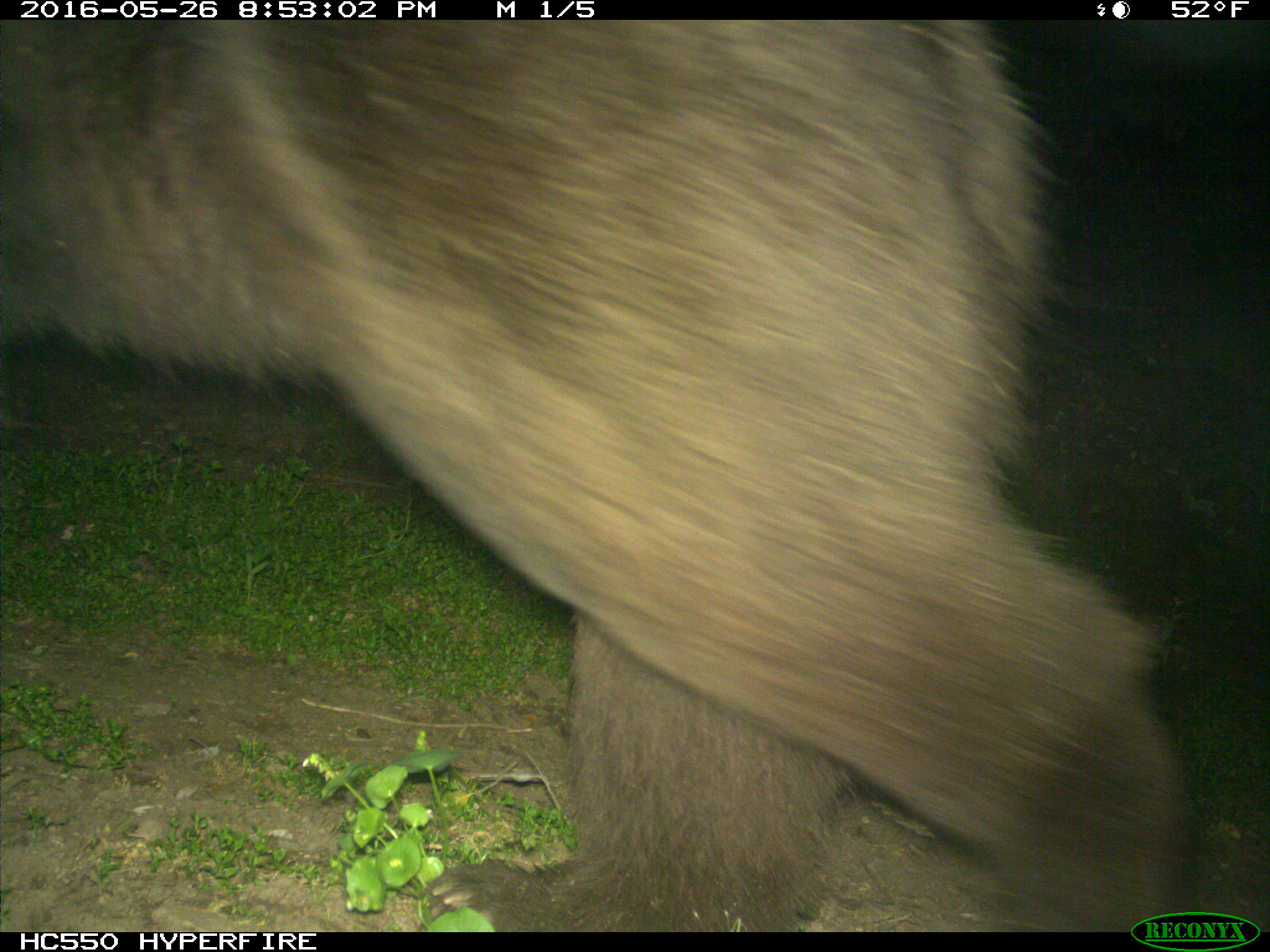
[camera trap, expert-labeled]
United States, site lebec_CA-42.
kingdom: Animalia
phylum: Chordata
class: Mammalia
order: Carnivora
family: Ursidae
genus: Ursus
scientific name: Ursus americanus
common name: american black bear